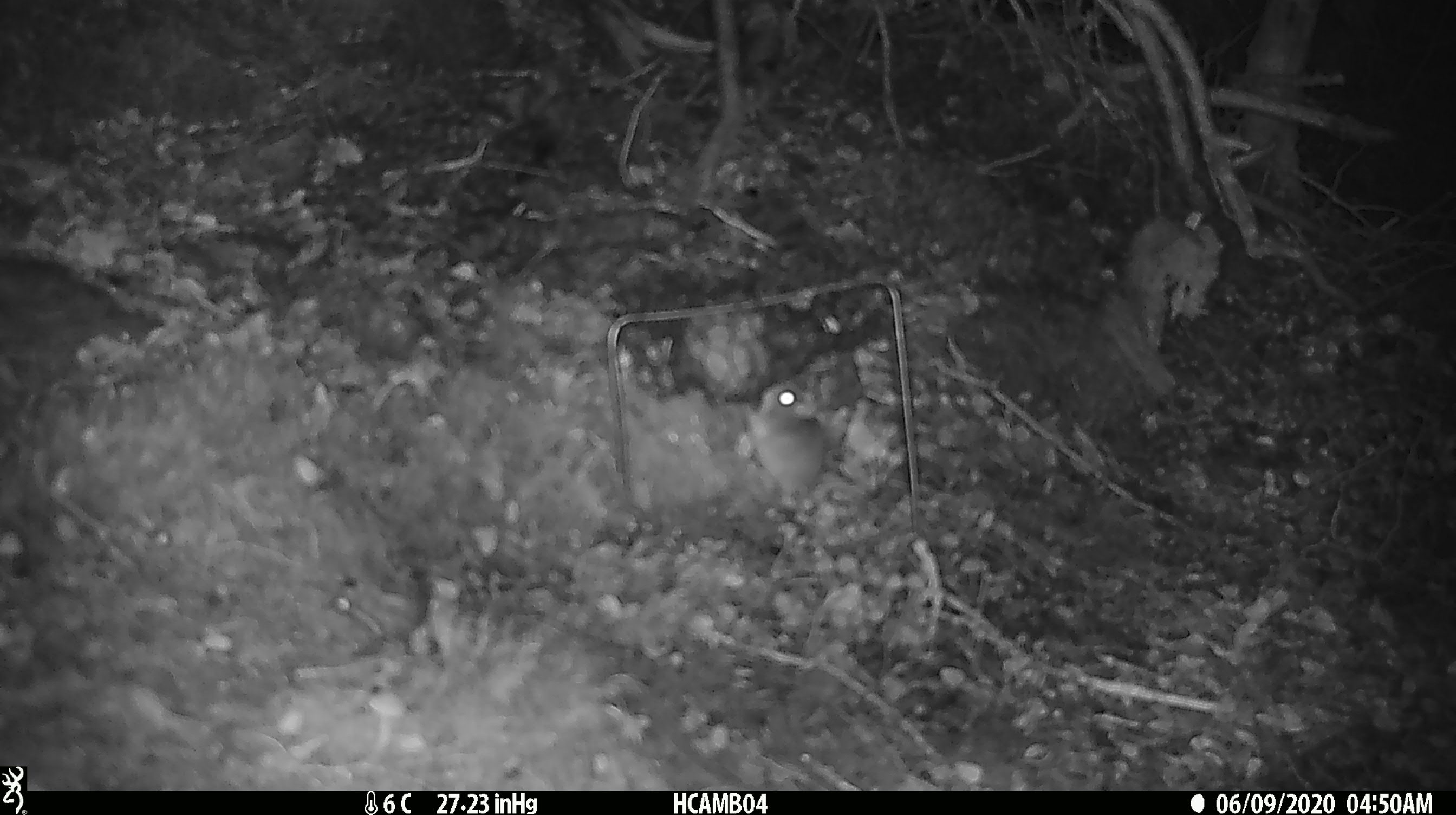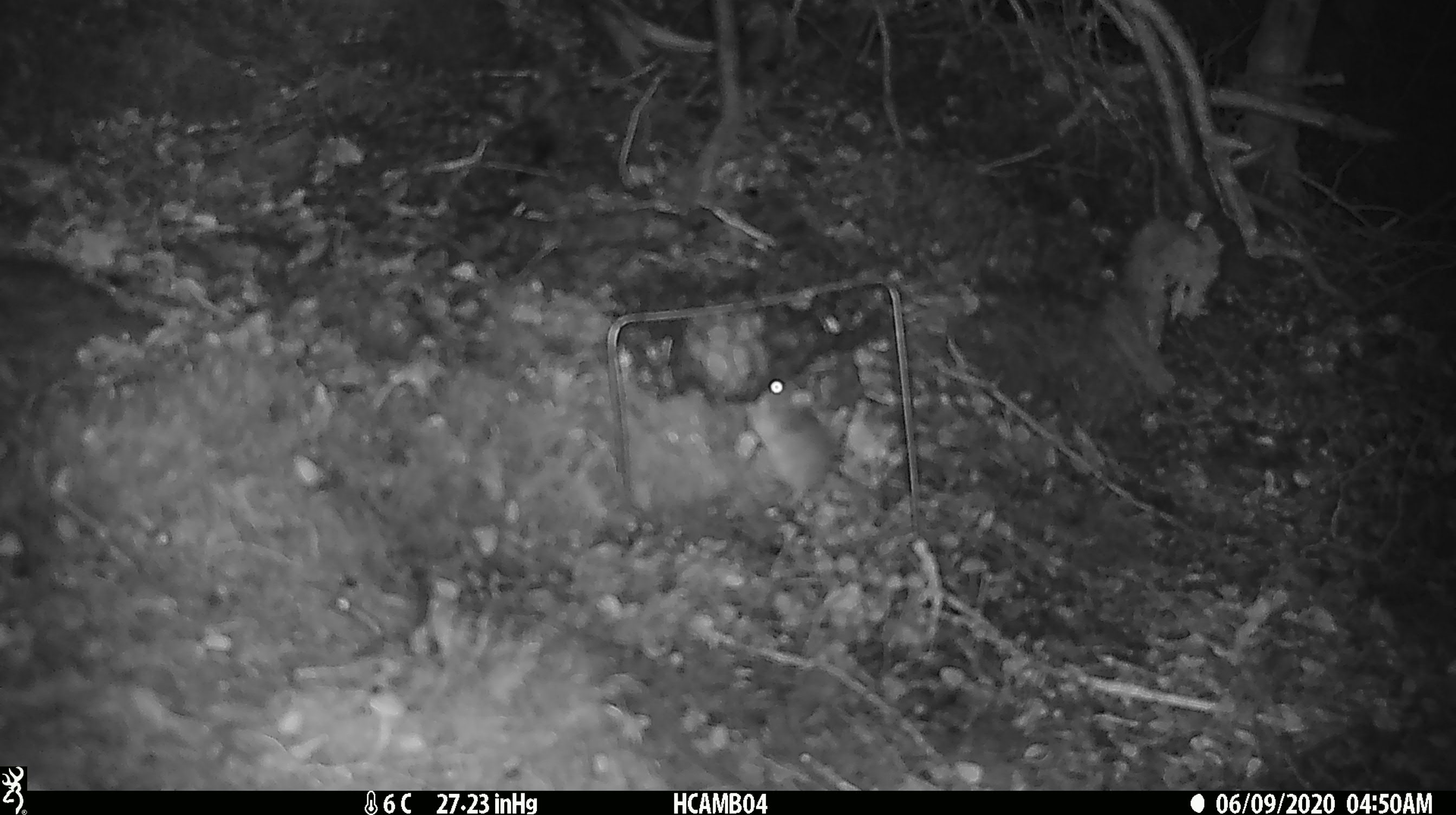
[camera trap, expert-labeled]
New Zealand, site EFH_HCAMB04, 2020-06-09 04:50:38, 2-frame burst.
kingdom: Animalia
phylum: Chordata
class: Mammalia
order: Rodentia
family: Muridae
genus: Mus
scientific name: Mus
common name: mouse